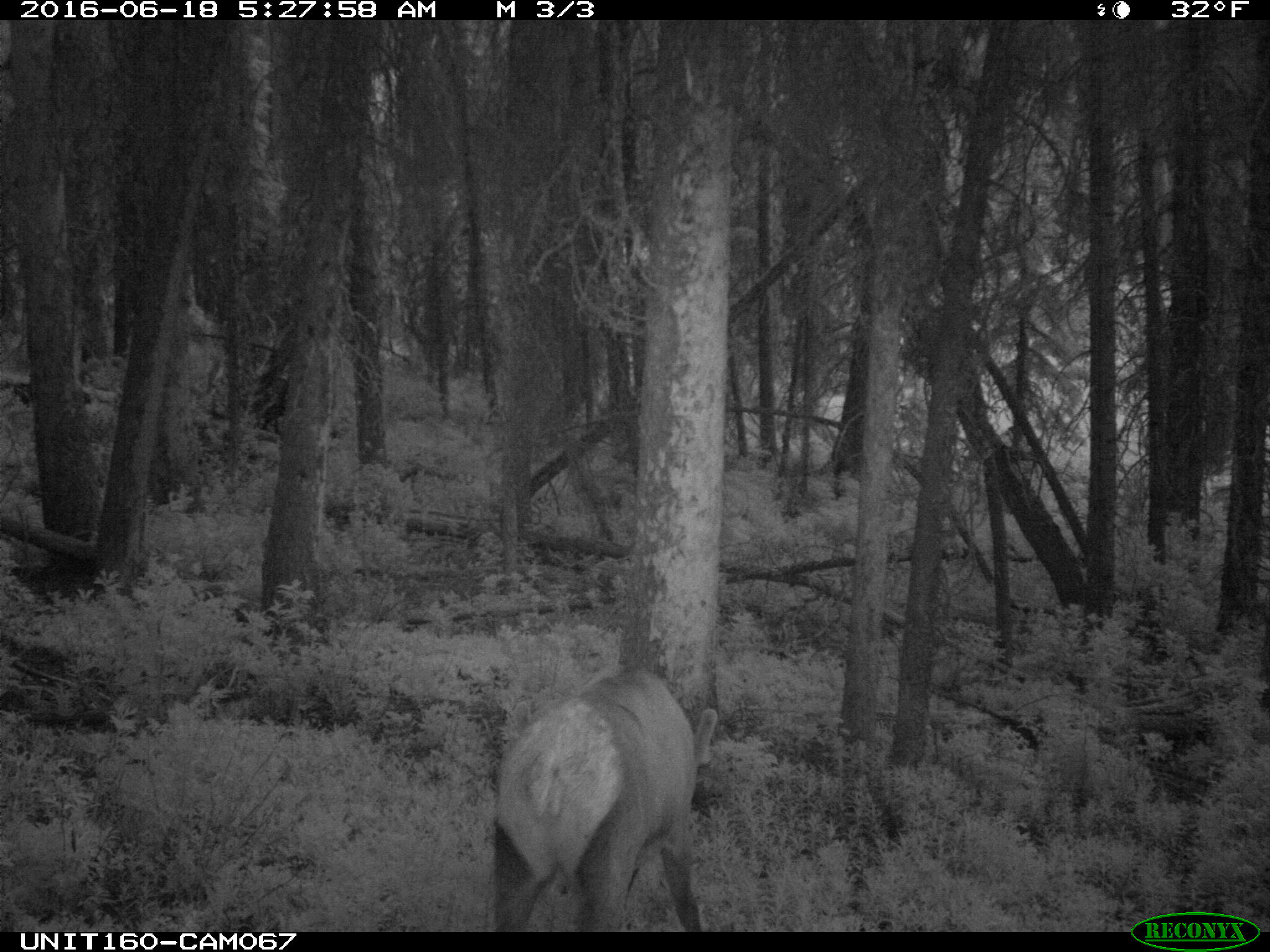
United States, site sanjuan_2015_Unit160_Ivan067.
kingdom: Animalia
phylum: Chordata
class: Mammalia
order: Artiodactyla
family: Cervidae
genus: Cervus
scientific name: Cervus elaphus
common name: red deer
Cervus elaphus (red deer).